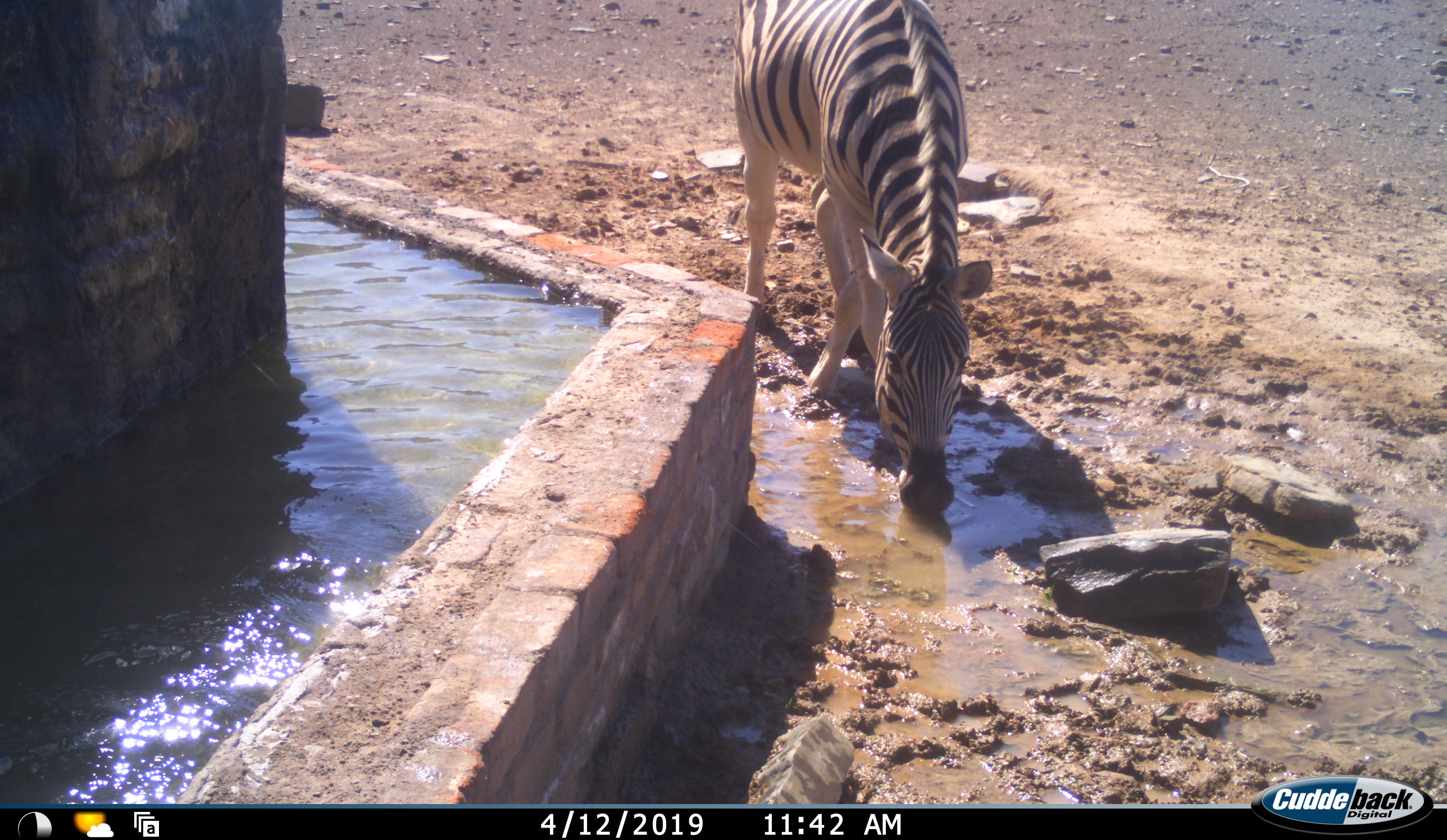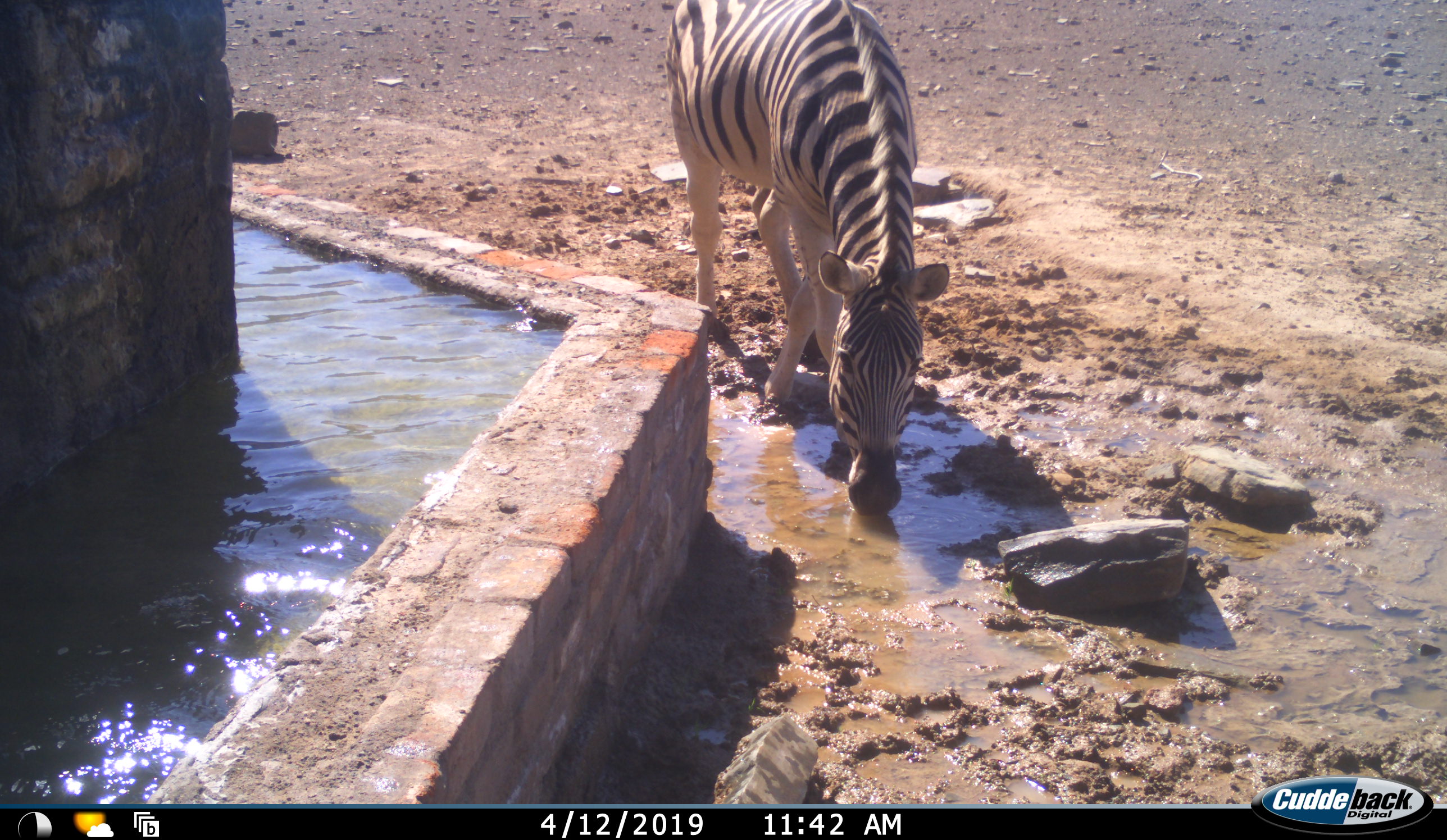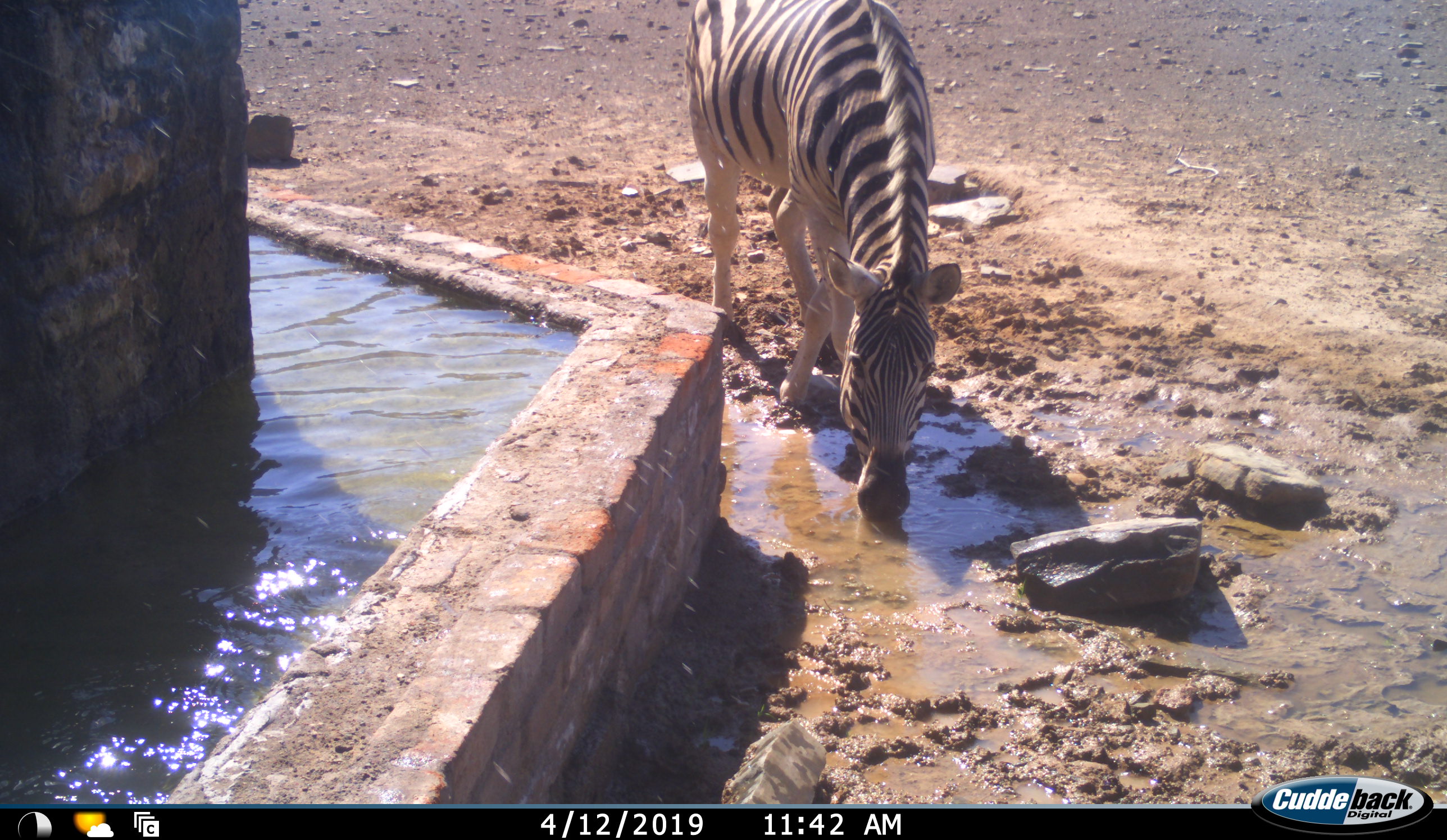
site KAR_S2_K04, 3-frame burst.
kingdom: Animalia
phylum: Chordata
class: Mammalia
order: Perissodactyla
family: Equidae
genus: Equus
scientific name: Equus quagga burchellii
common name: burchell's zebra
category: zebraburchells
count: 1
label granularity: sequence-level